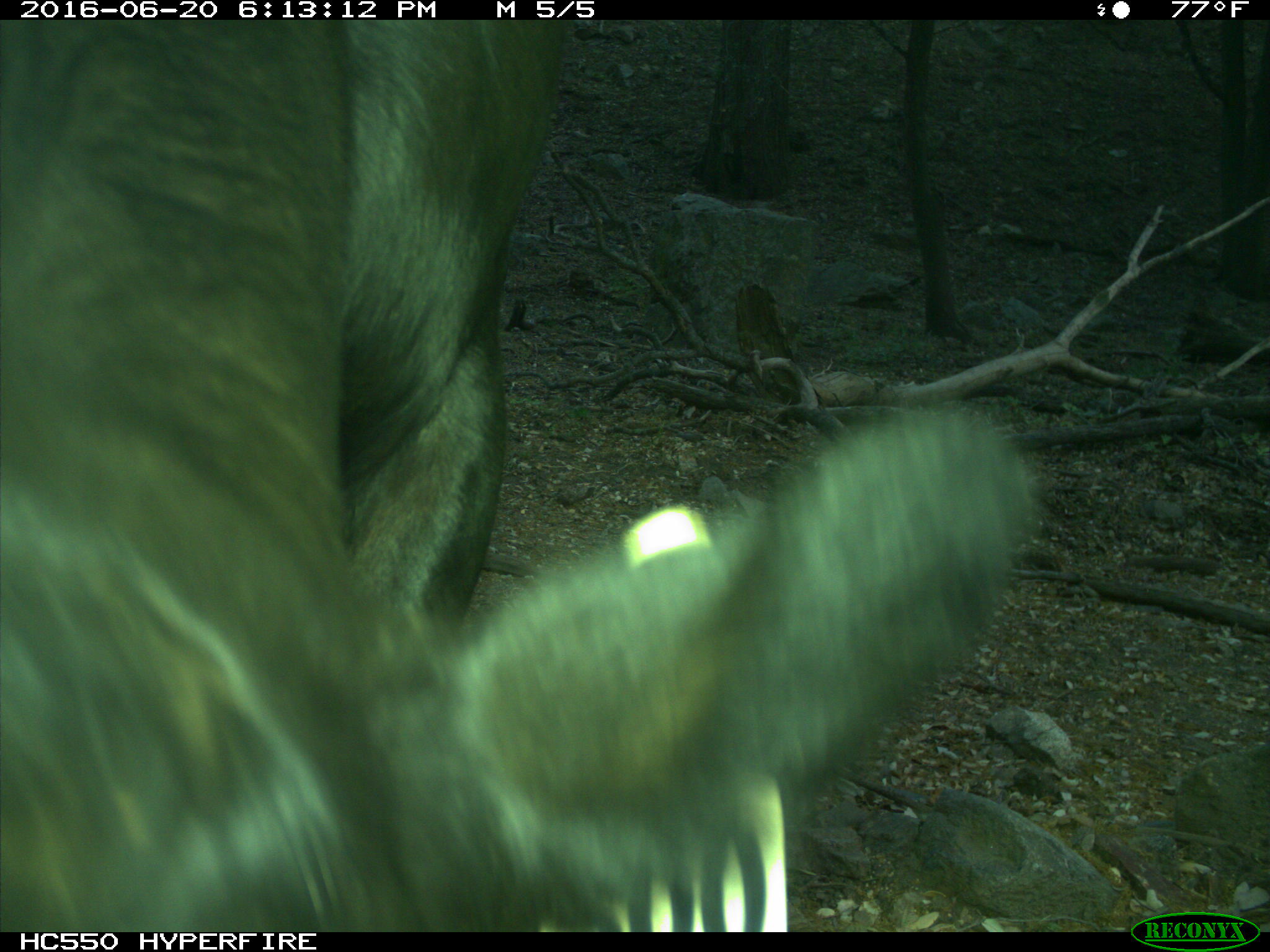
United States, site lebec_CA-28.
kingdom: Animalia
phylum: Chordata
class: Mammalia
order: Artiodactyla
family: Bovidae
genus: Bos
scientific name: Bos taurus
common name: domestic cow